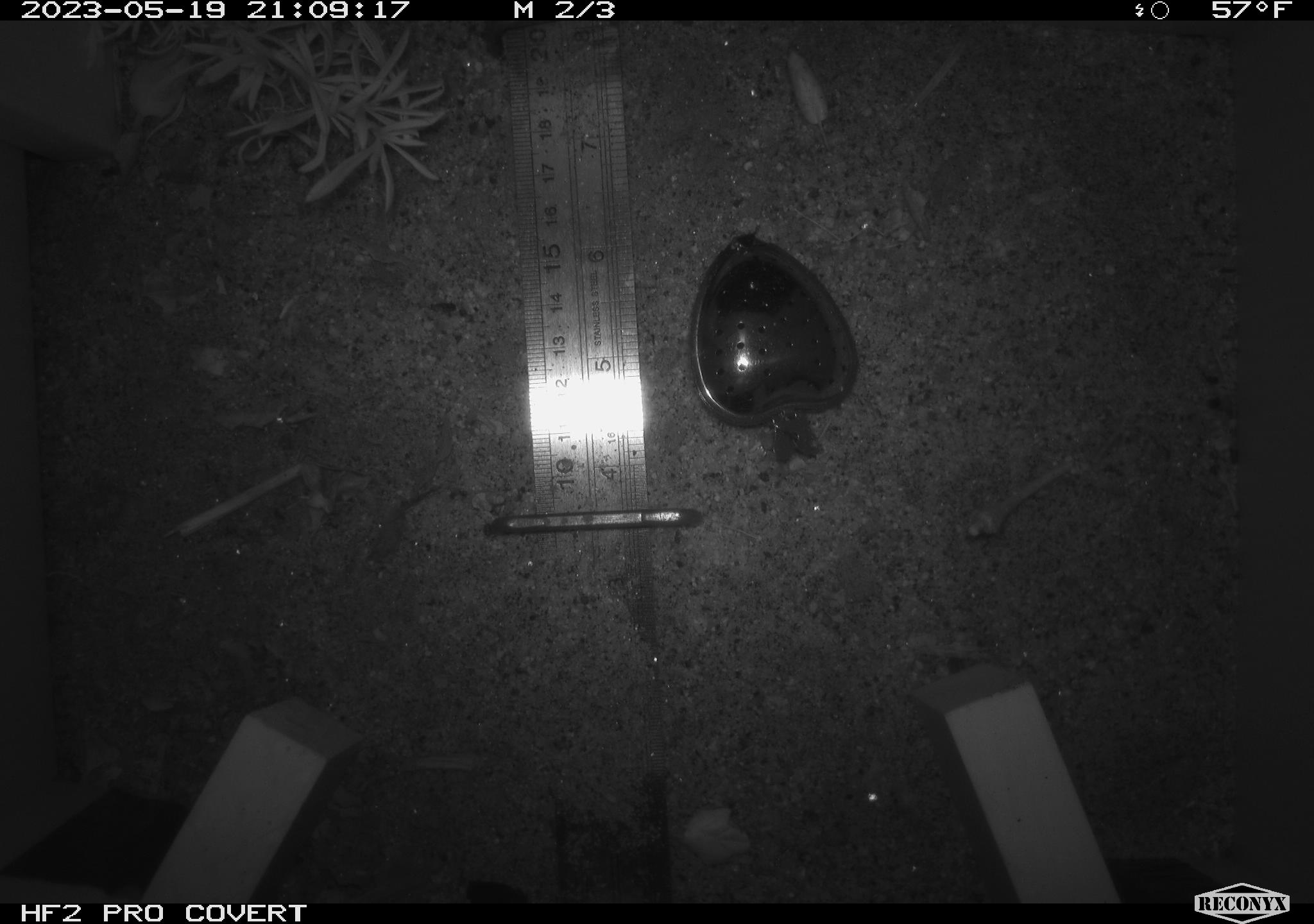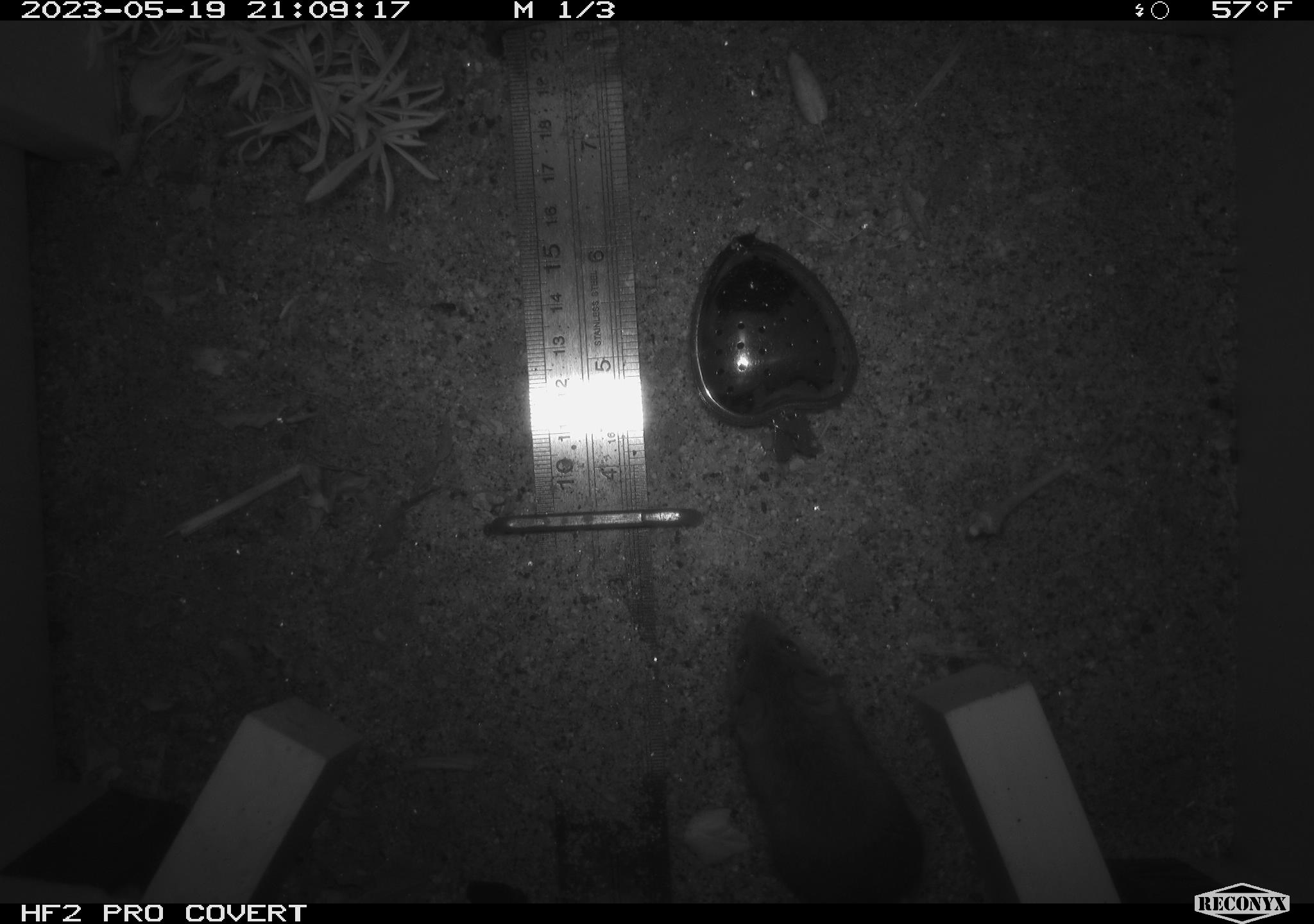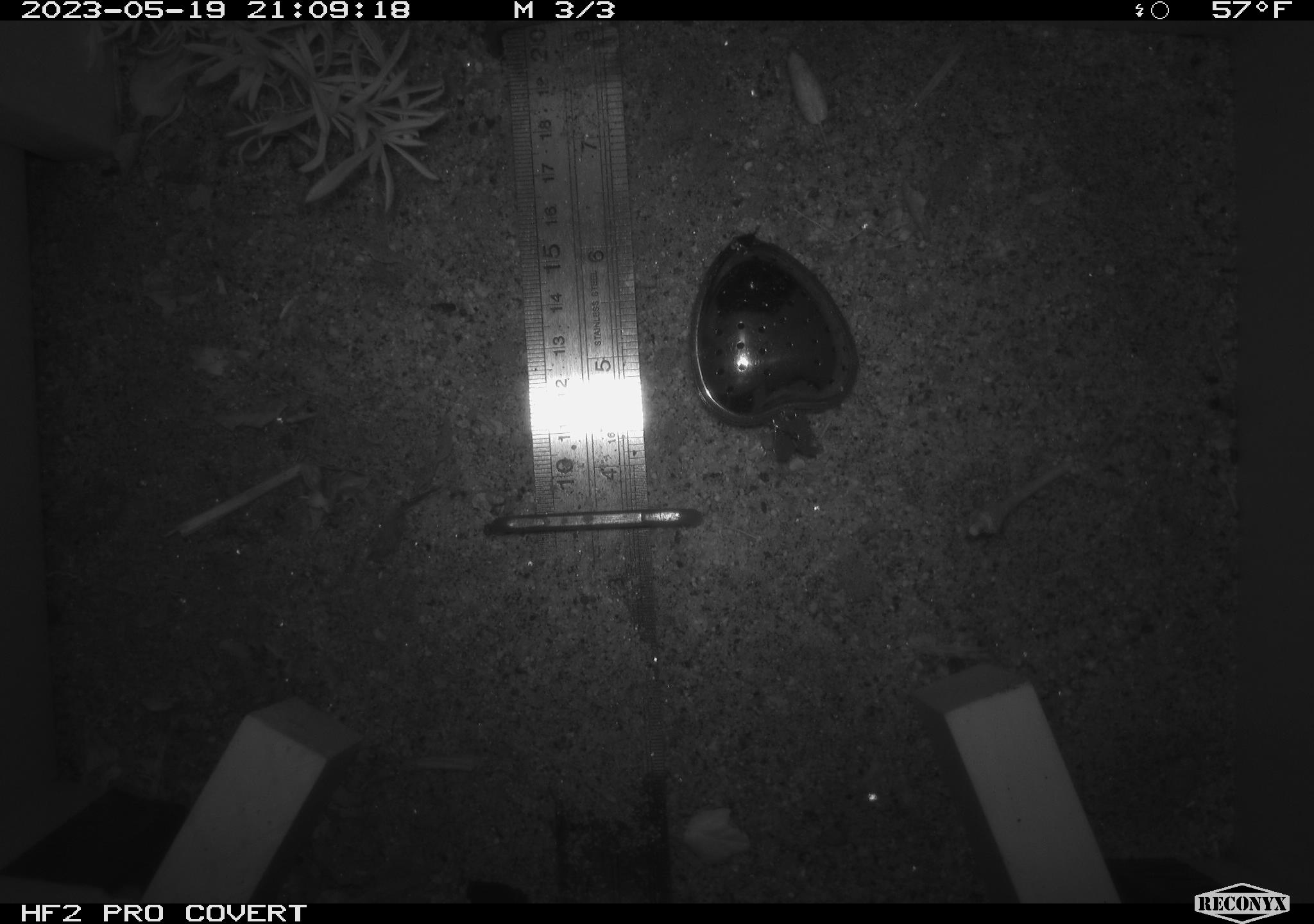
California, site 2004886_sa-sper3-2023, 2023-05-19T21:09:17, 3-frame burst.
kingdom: Animalia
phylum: Chordata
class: Mammalia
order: Rodentia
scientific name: Rodentia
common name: mouse species